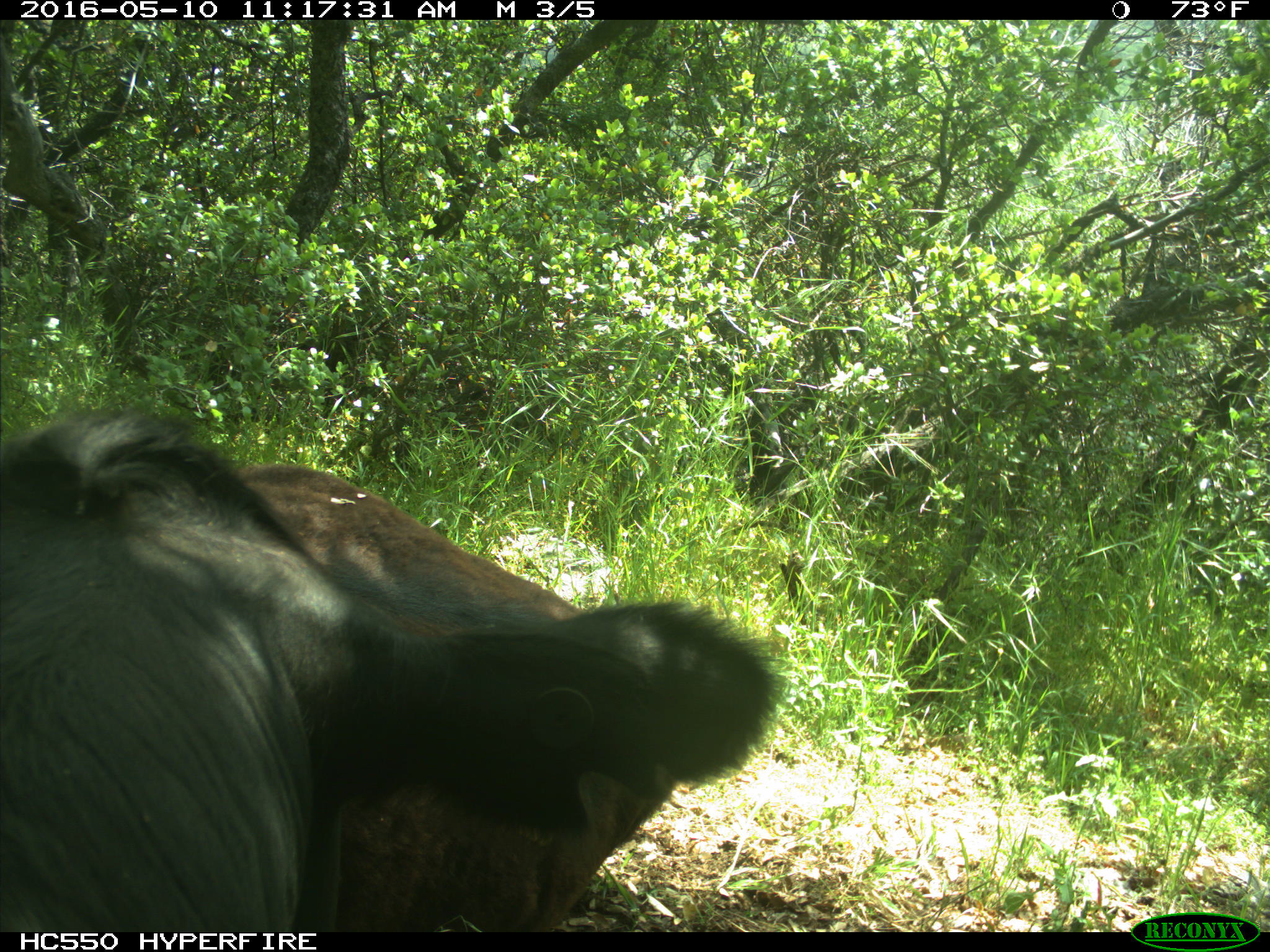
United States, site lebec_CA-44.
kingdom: Animalia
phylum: Chordata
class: Mammalia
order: Artiodactyla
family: Bovidae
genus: Bos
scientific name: Bos taurus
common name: domestic cow